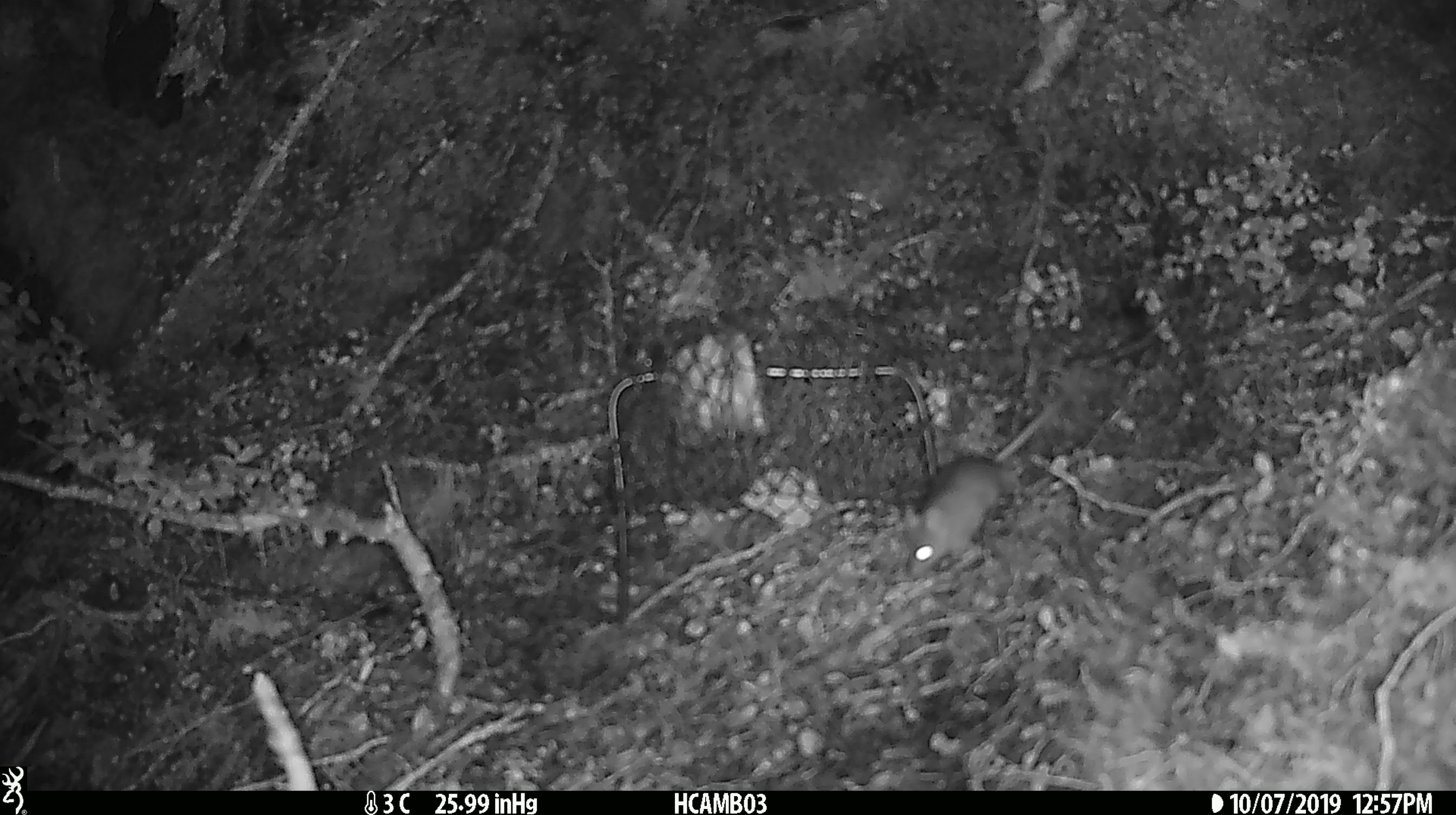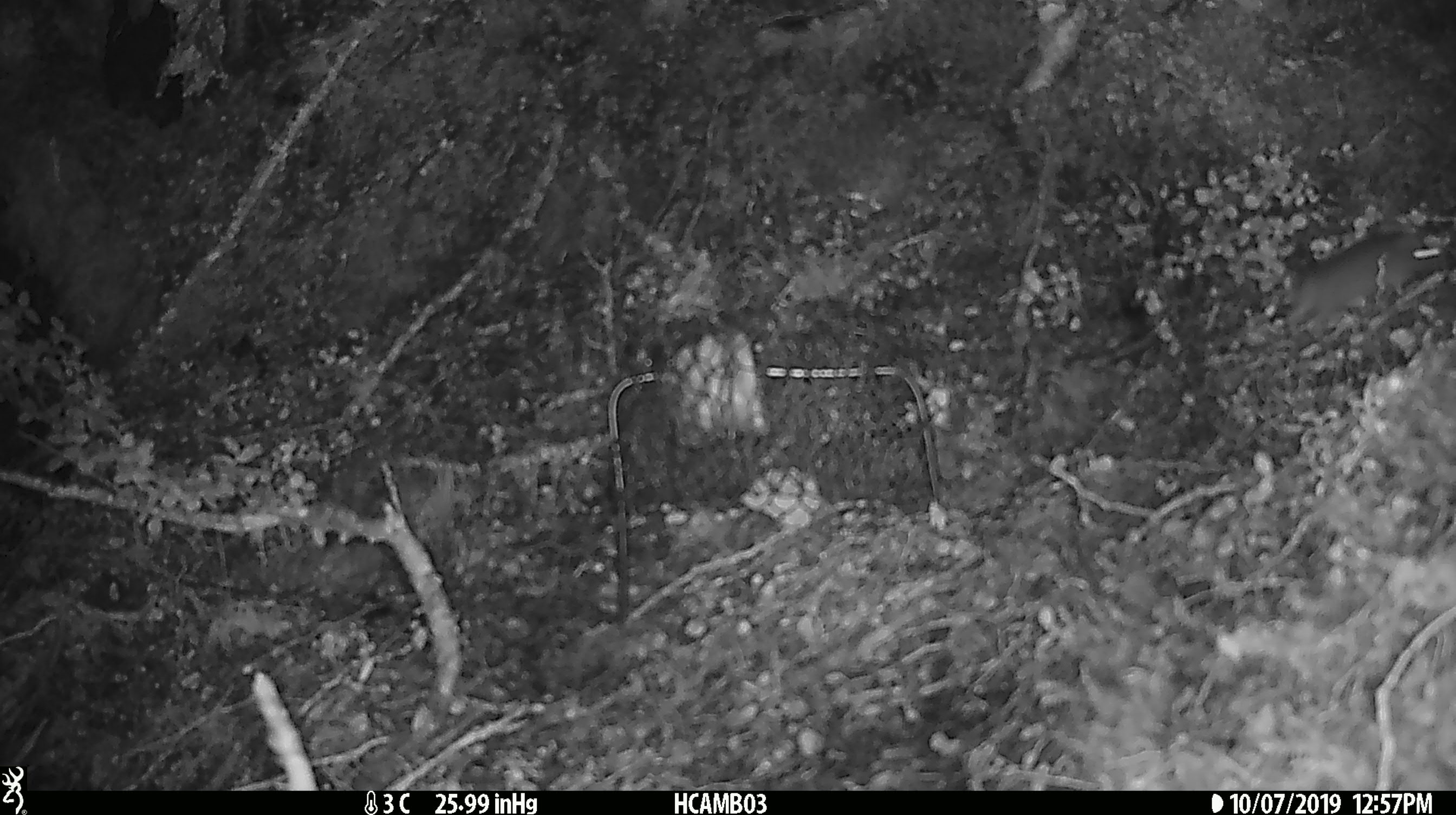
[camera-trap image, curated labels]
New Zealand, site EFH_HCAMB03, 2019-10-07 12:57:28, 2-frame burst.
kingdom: Animalia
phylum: Chordata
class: Mammalia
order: Rodentia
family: Muridae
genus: Mus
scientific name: Mus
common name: mouse